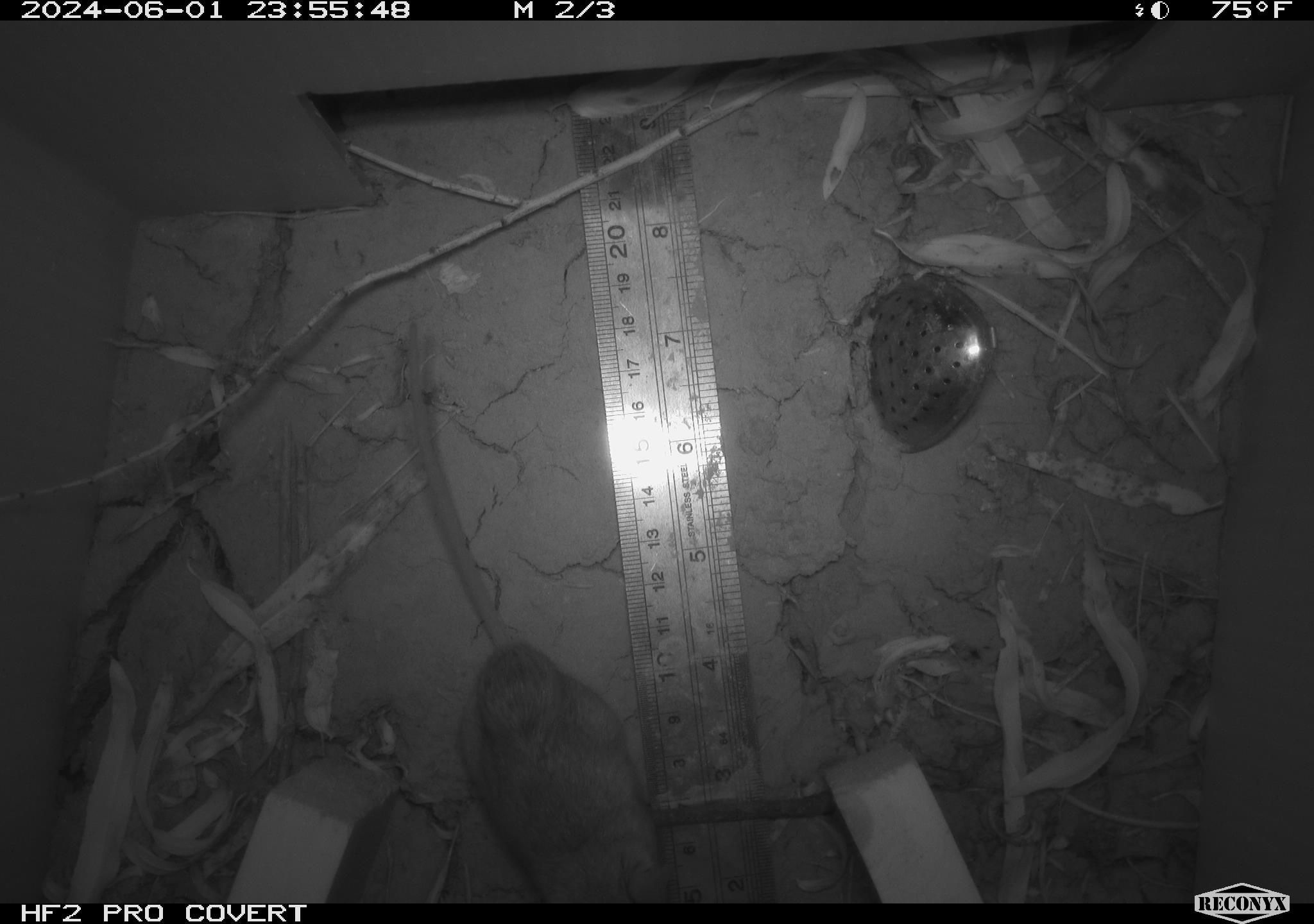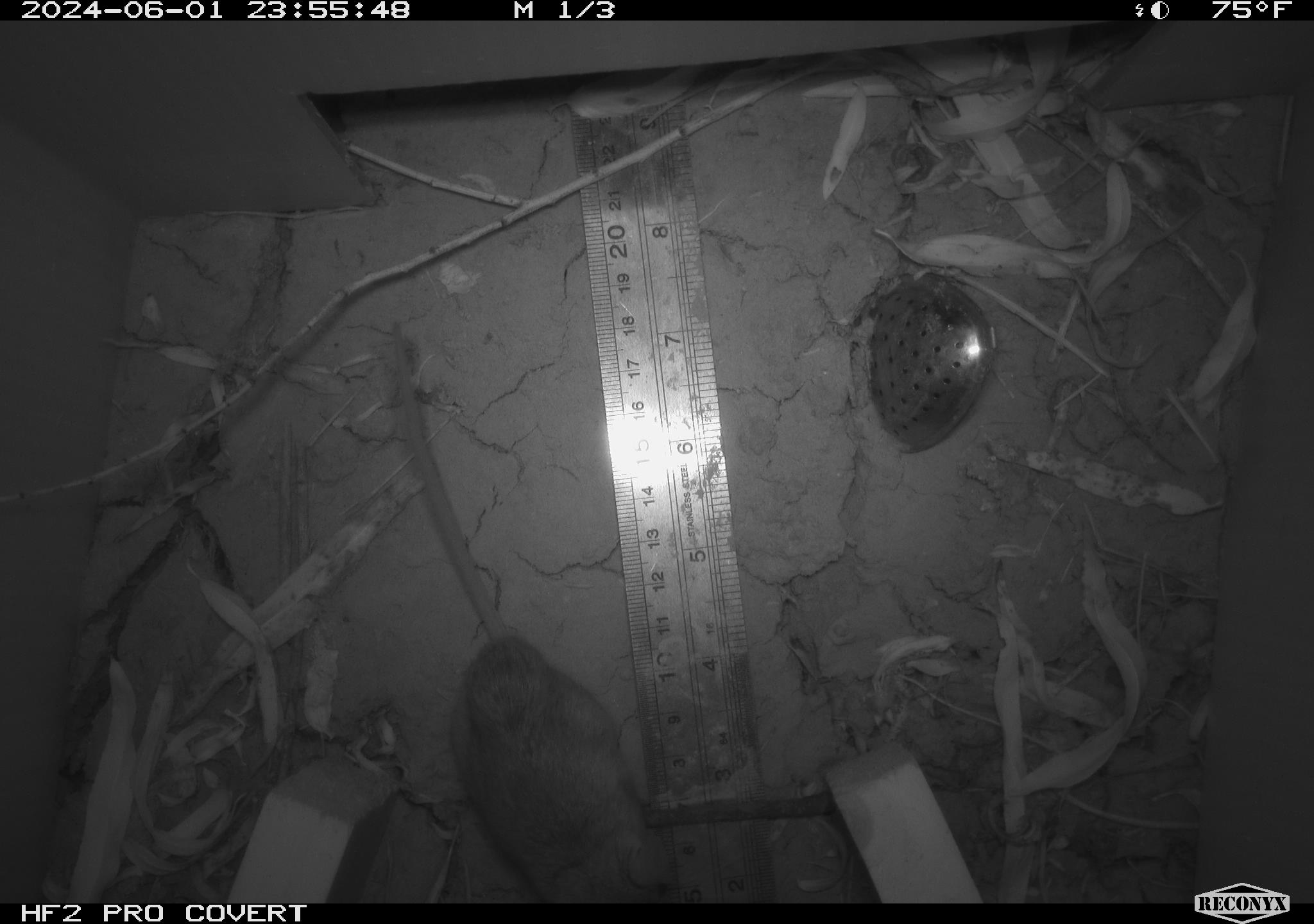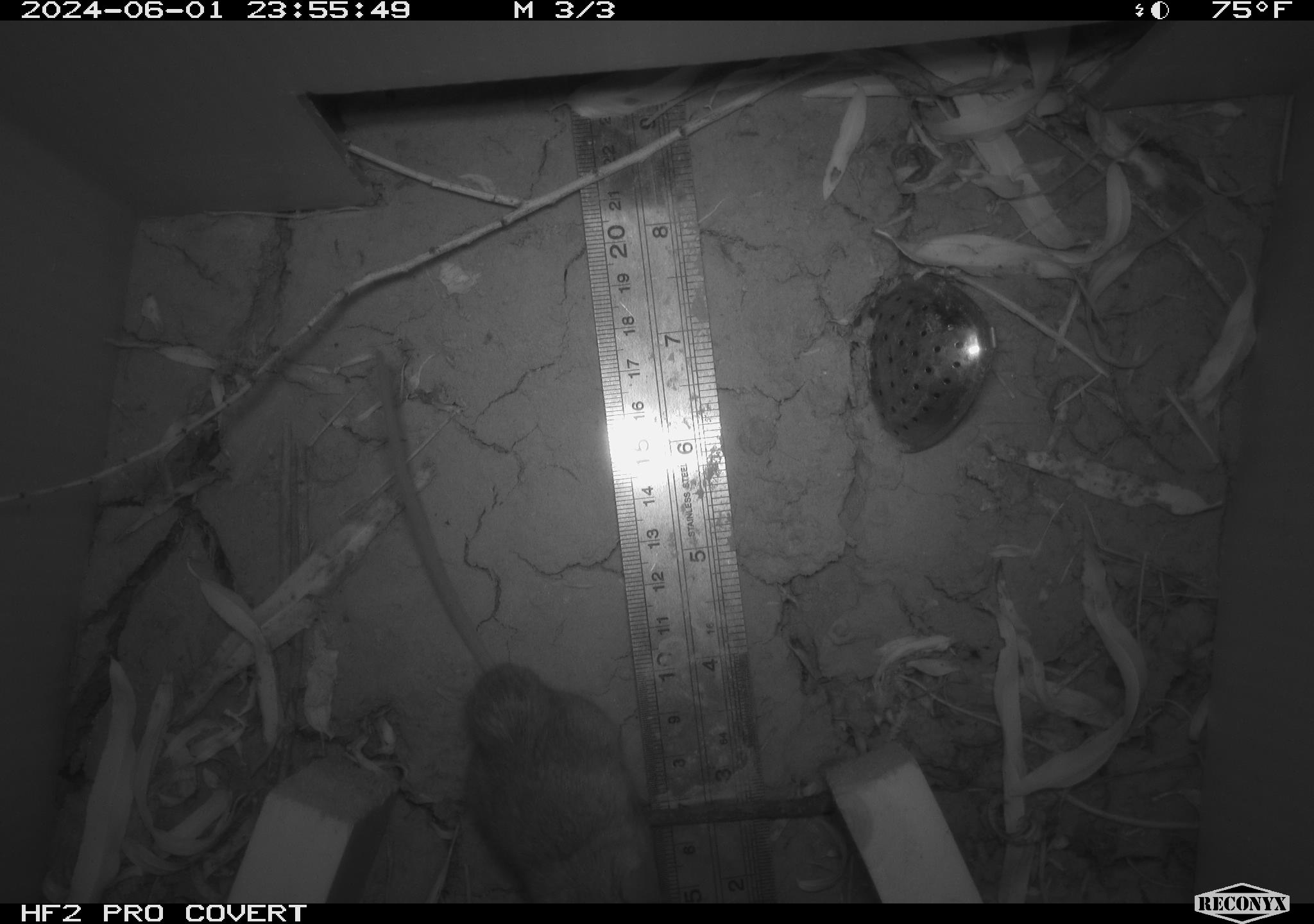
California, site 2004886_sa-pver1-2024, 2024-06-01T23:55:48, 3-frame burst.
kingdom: Animalia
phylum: Chordata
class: Mammalia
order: Rodentia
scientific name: Rodentia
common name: mouse species